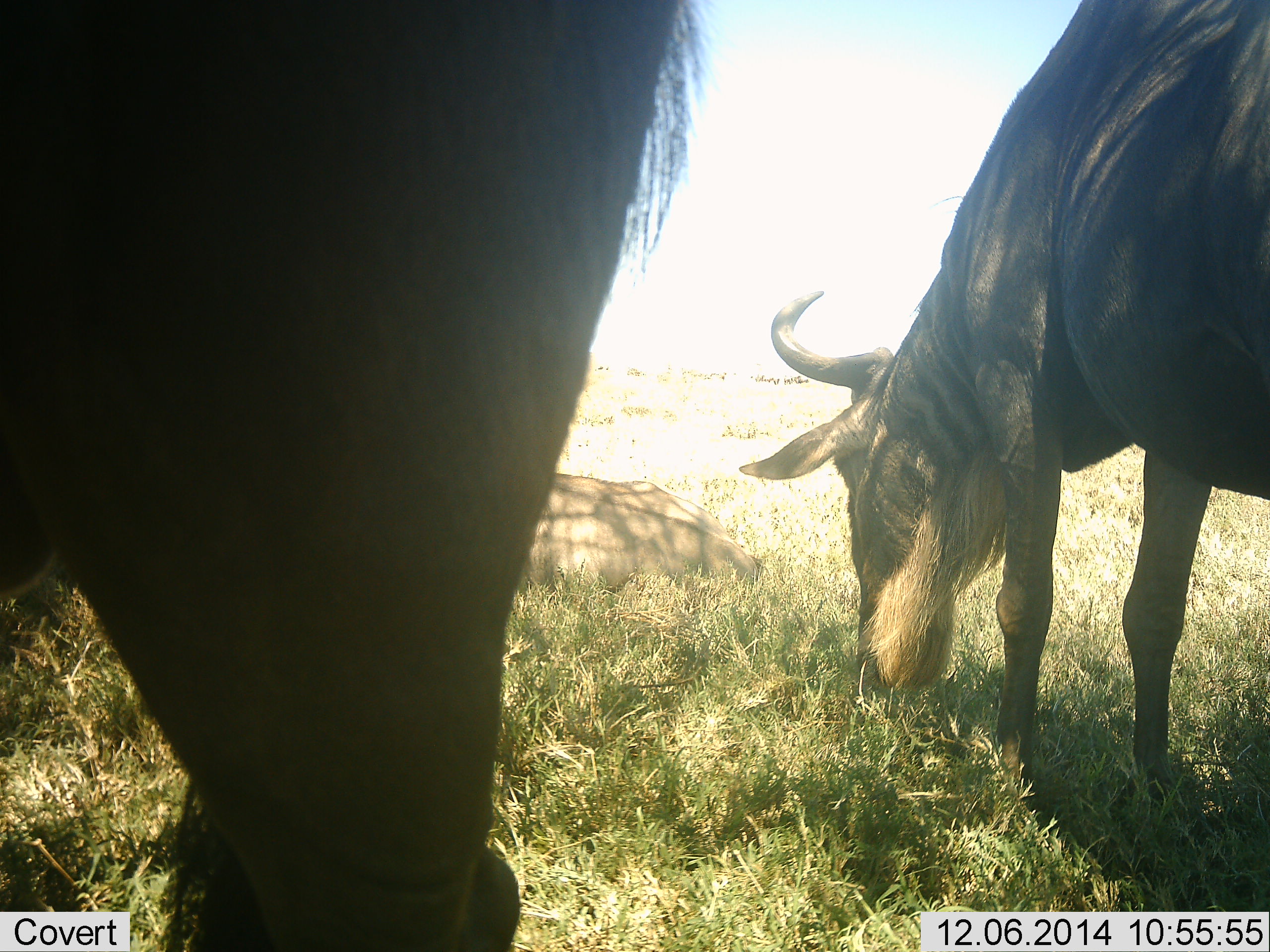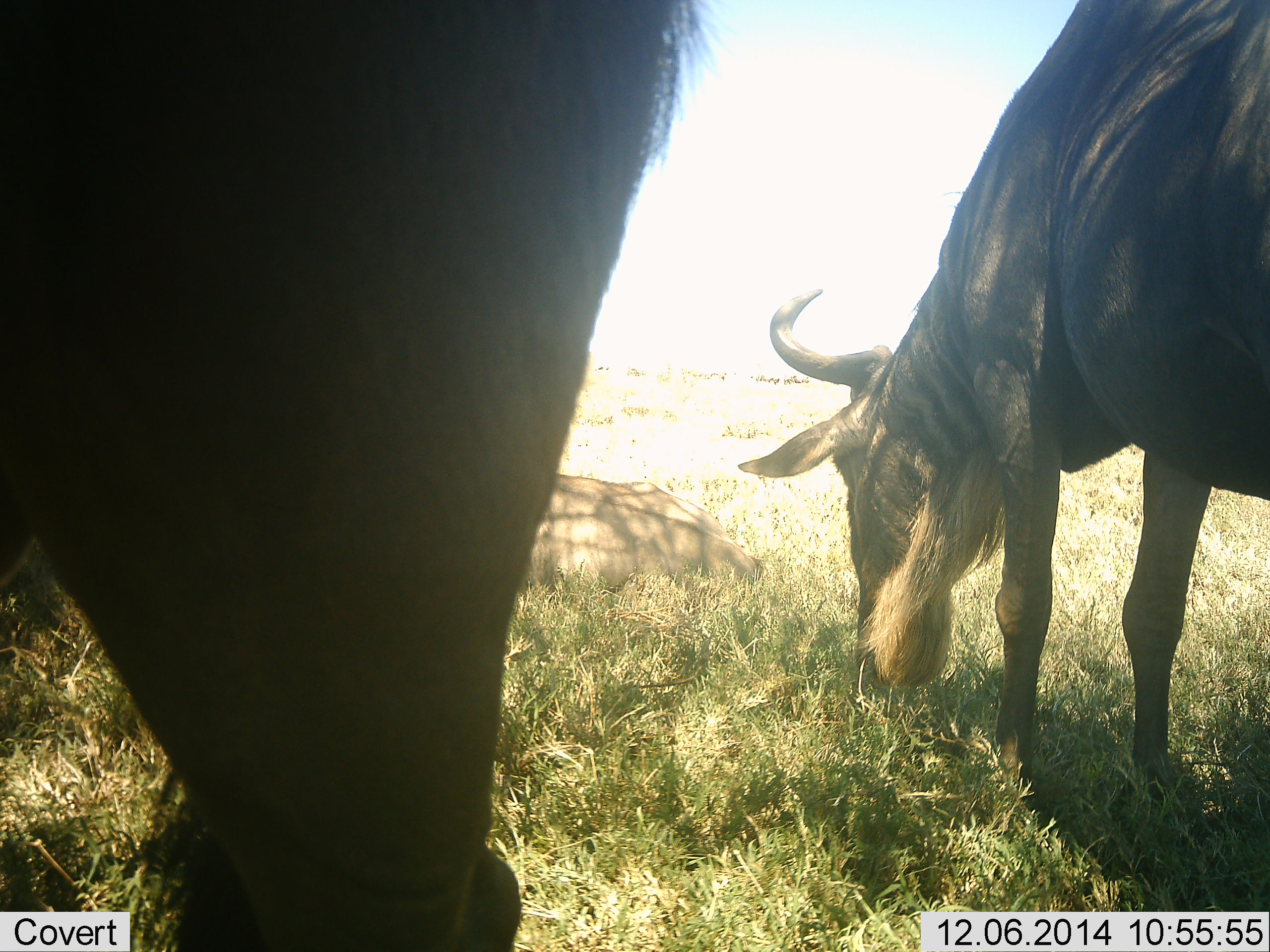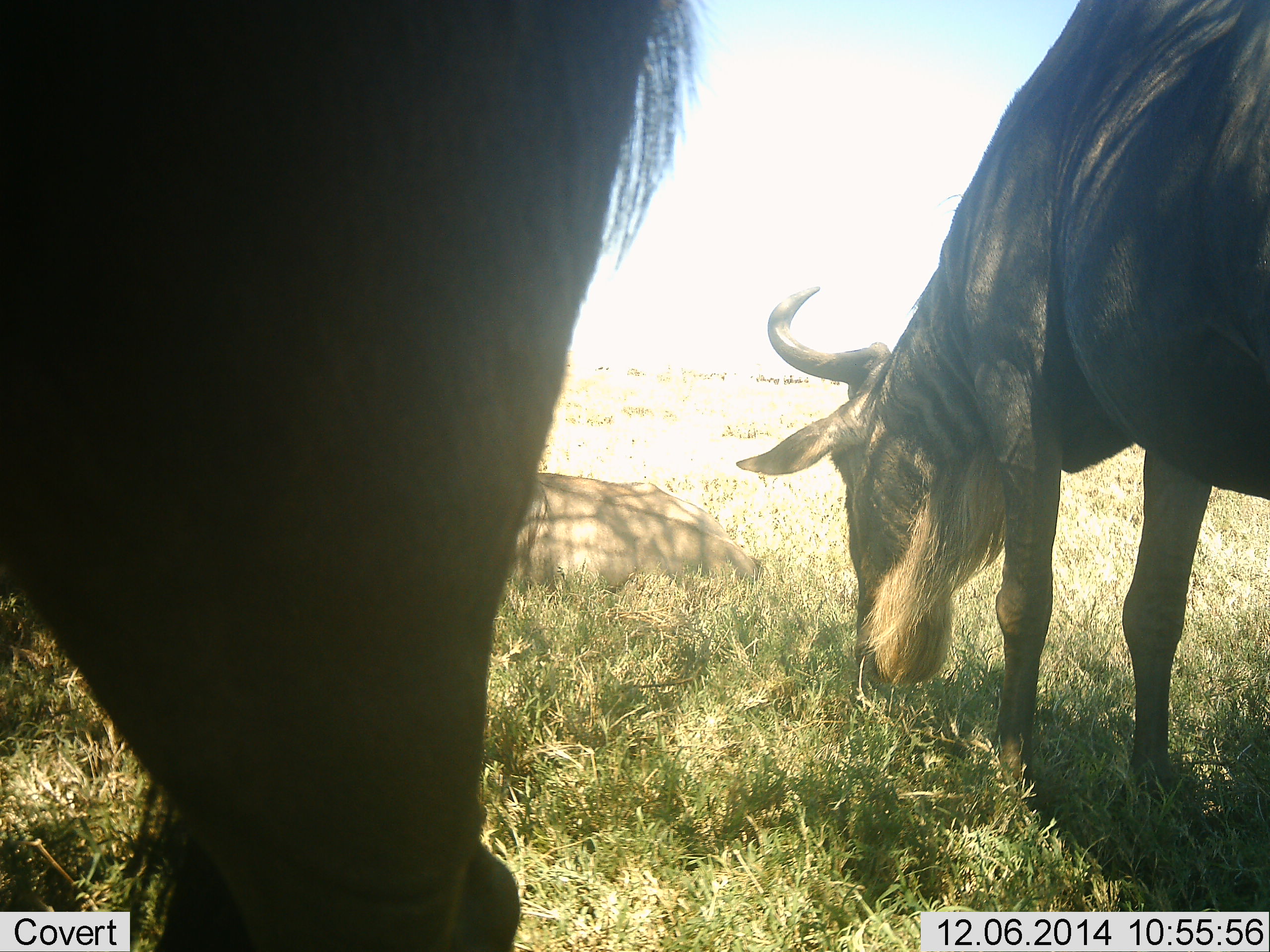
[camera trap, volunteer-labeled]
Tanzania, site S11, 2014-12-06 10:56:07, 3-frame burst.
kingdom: Animalia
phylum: Chordata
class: Mammalia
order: Artiodactyla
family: Bovidae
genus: Connochaetes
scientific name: Connochaetes taurinus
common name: blue wildebeest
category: wildebeest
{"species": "wildebeest (blue wildebeest) (Connochaetes taurinus)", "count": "3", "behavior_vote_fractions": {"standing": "60%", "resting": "70%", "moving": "10%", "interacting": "0%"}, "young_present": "0%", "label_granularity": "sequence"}